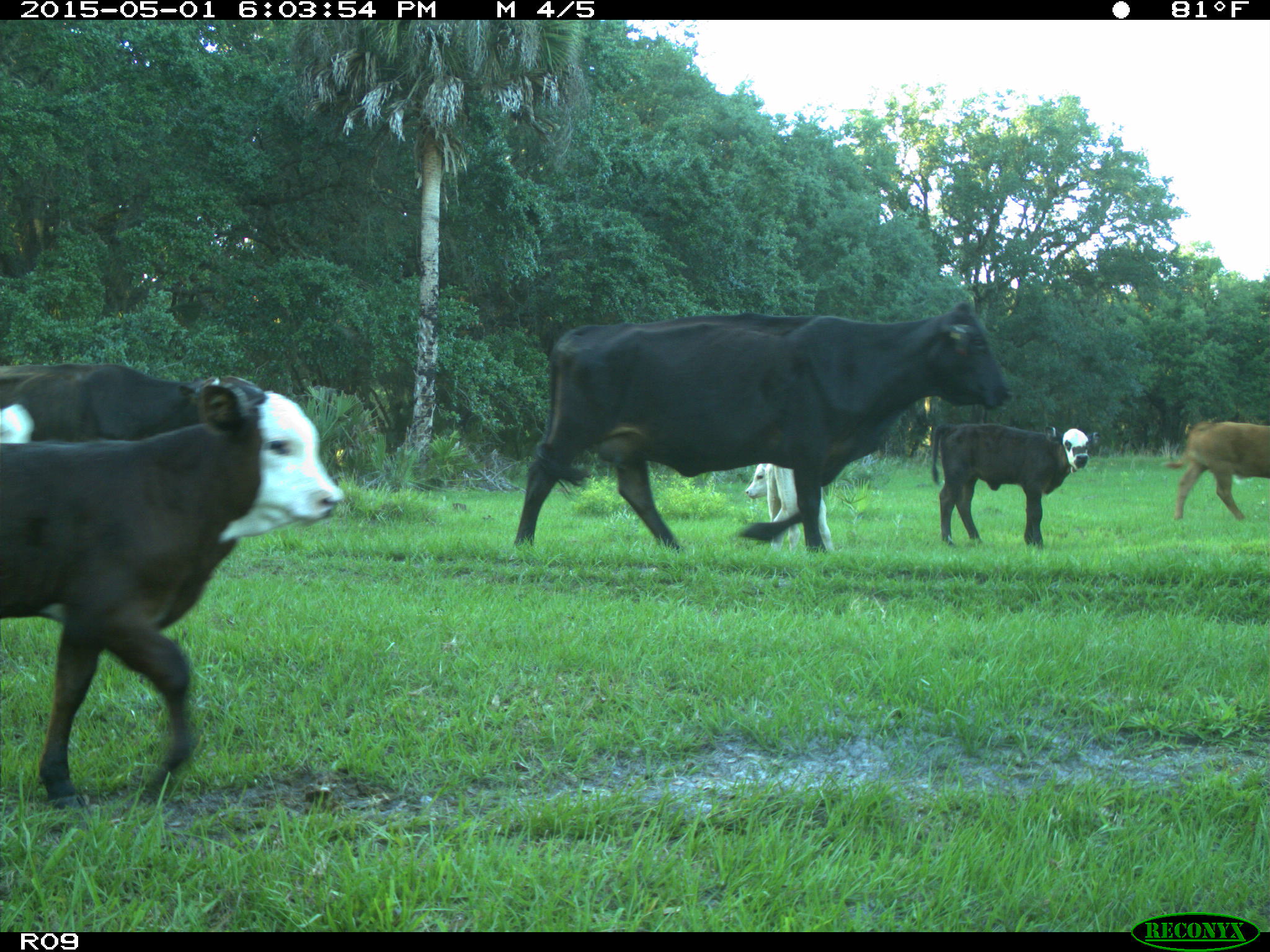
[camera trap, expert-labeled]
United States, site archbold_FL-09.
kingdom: Animalia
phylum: Chordata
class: Mammalia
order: Artiodactyla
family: Bovidae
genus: Bos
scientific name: Bos taurus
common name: domestic cow